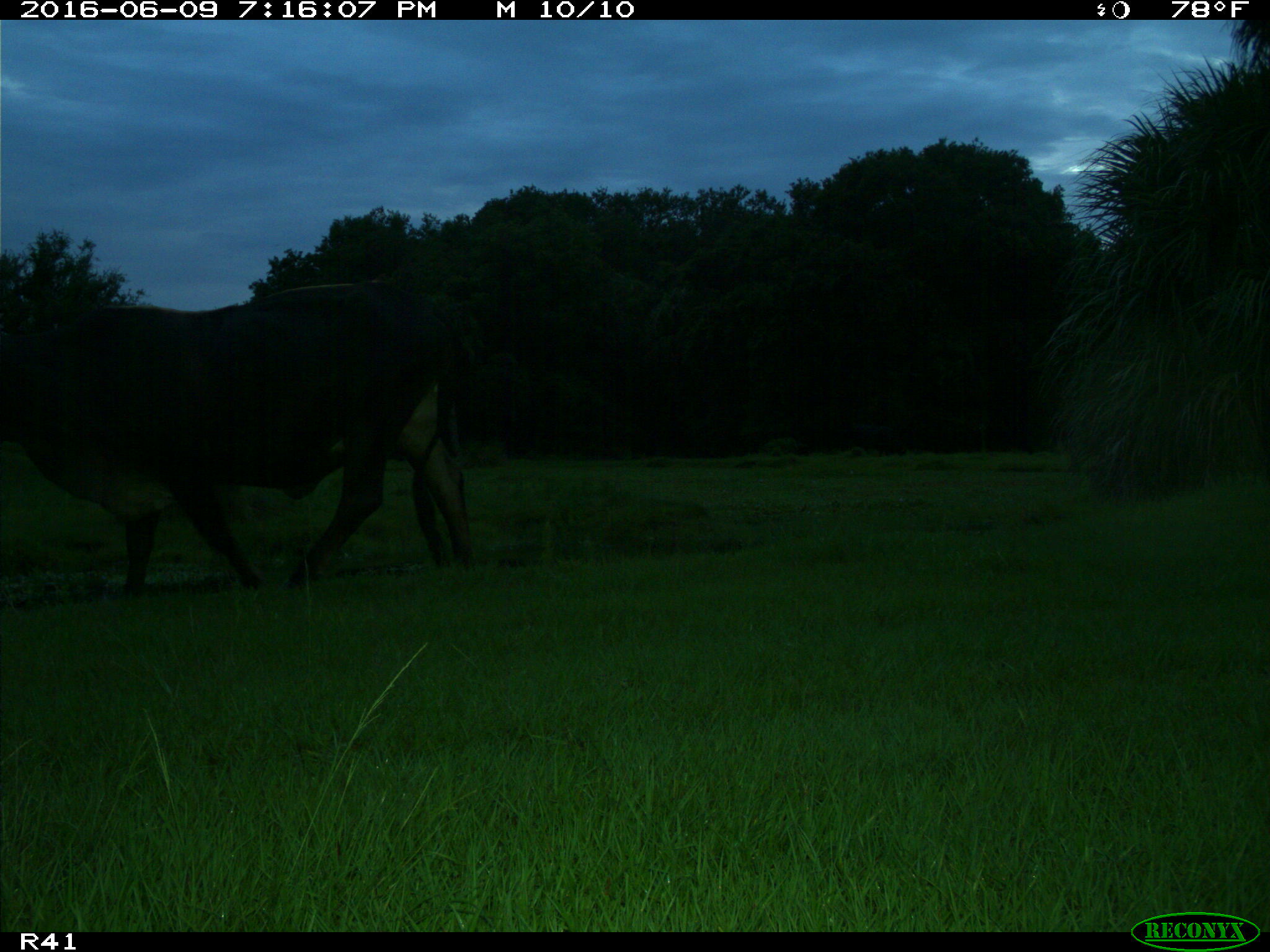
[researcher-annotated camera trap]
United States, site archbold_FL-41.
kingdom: Animalia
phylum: Chordata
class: Mammalia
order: Artiodactyla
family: Bovidae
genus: Bos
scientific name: Bos taurus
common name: domestic cow